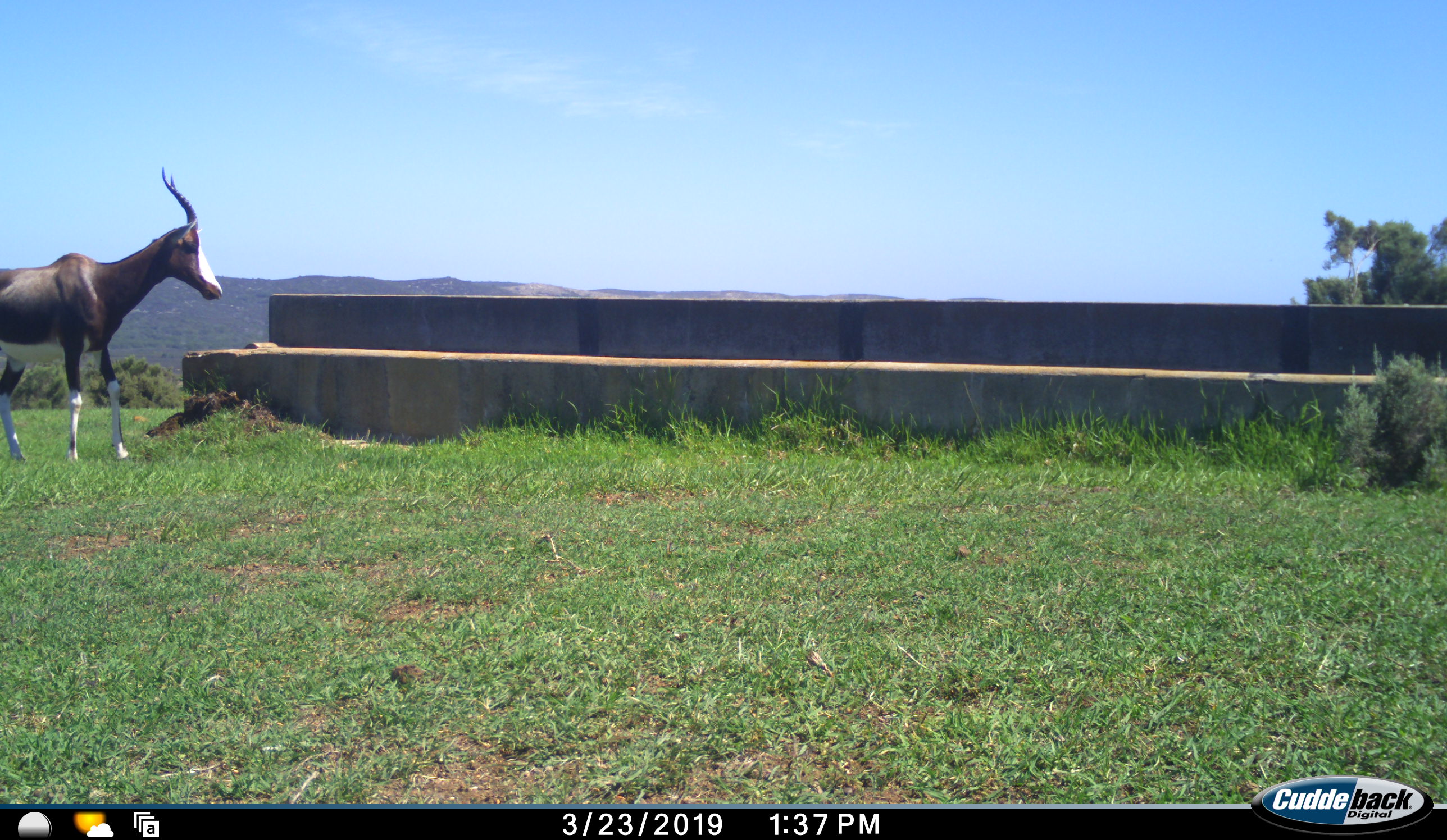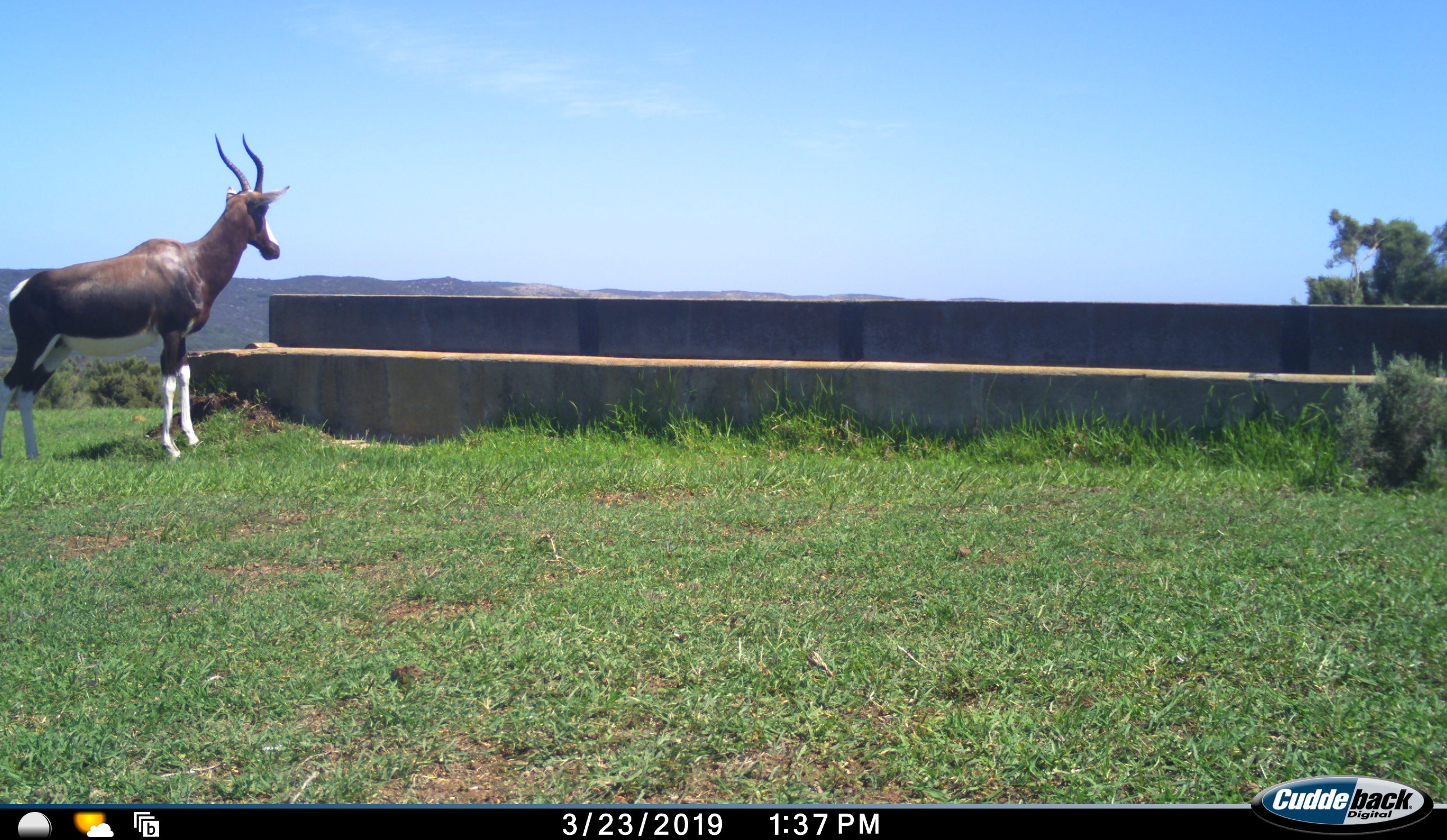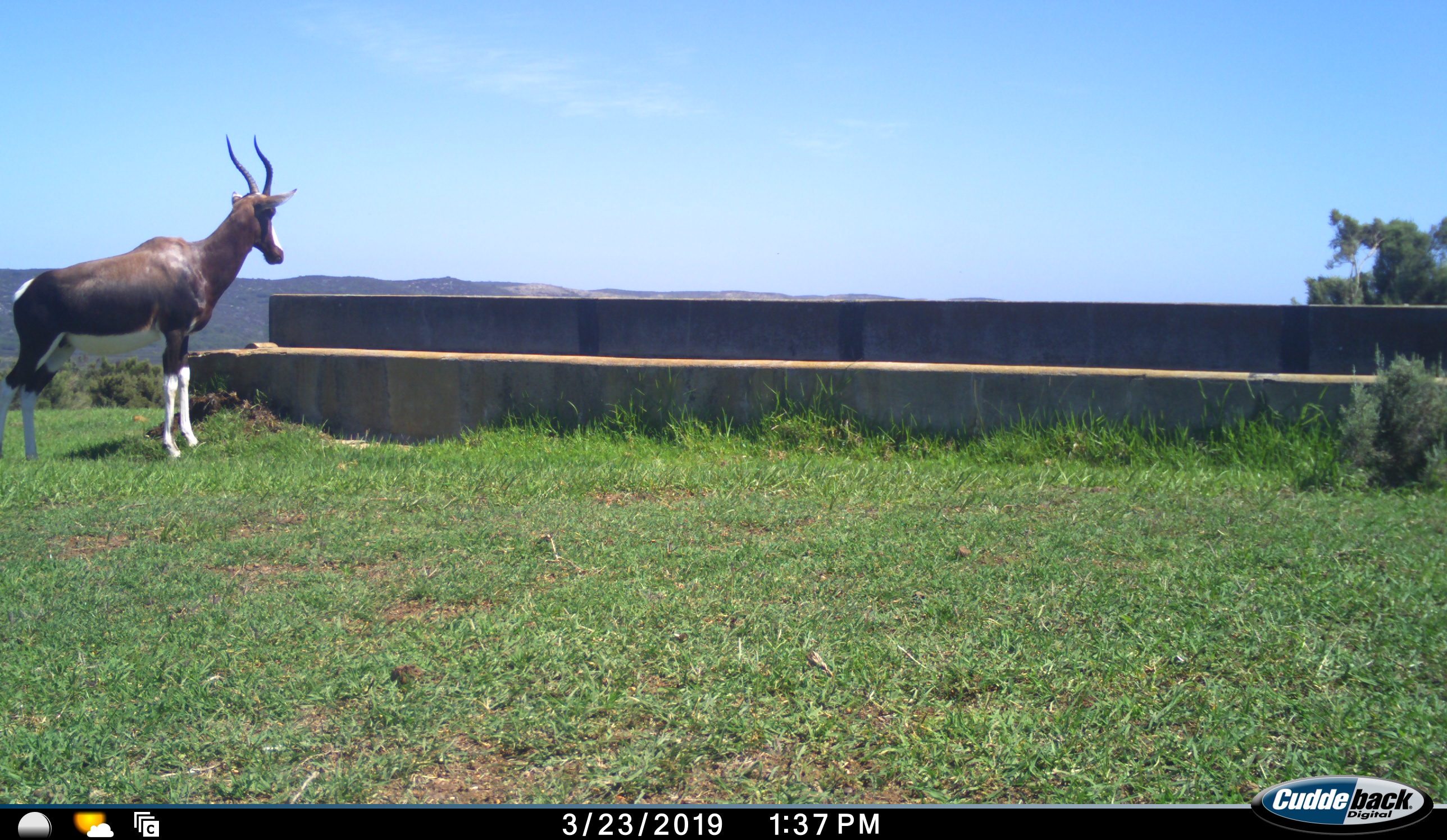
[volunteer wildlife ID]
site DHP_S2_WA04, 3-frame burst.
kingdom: Animalia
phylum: Chordata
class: Mammalia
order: Artiodactyla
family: Bovidae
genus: Damaliscus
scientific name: Damaliscus pygargus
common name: bontebok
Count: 1.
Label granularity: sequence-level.